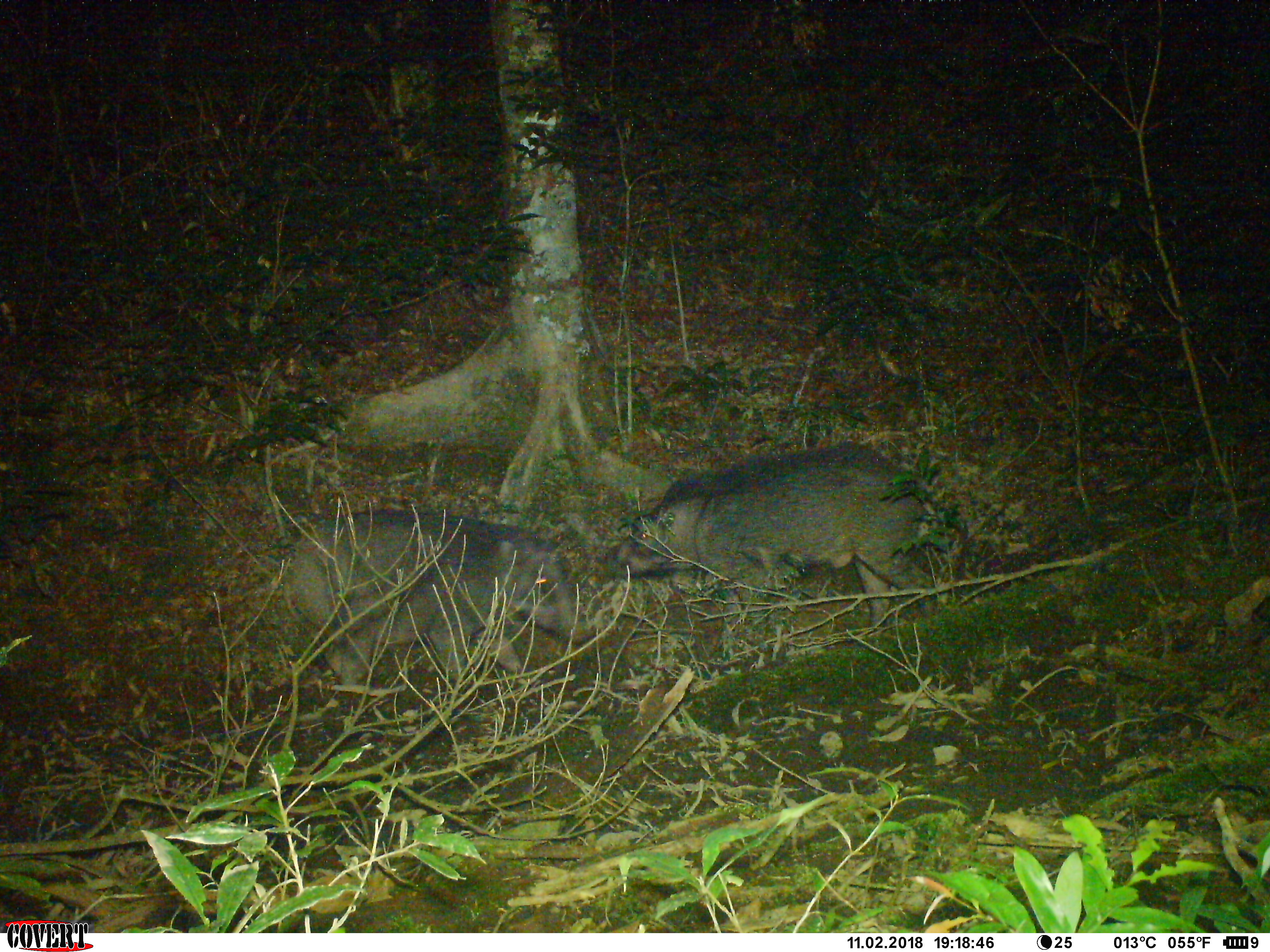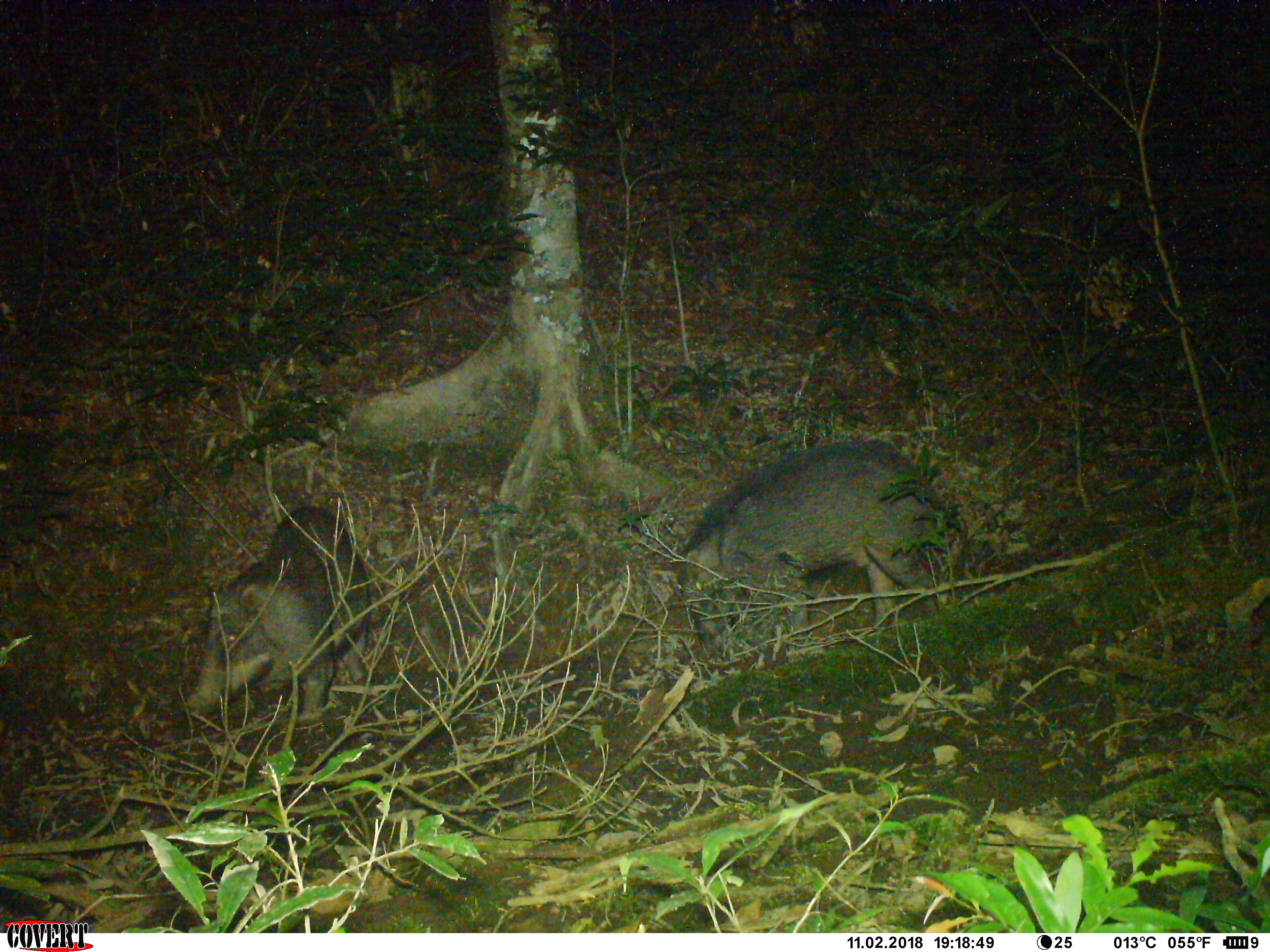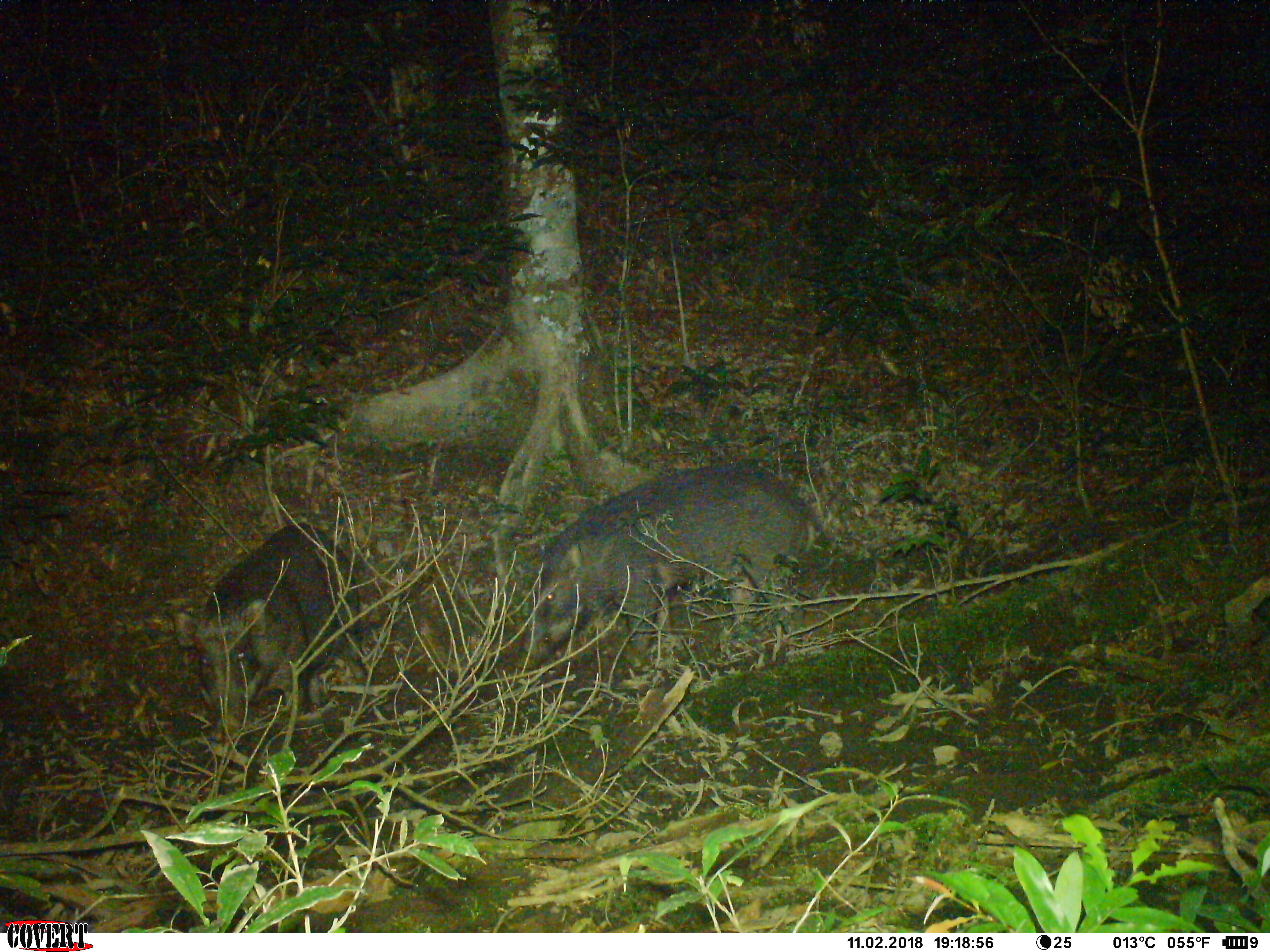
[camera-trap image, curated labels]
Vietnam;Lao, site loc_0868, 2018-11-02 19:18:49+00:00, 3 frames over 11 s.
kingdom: Animalia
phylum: Chordata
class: Mammalia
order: Artiodactyla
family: Suidae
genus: Sus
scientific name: Sus scrofa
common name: eurasian wild pig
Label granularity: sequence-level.